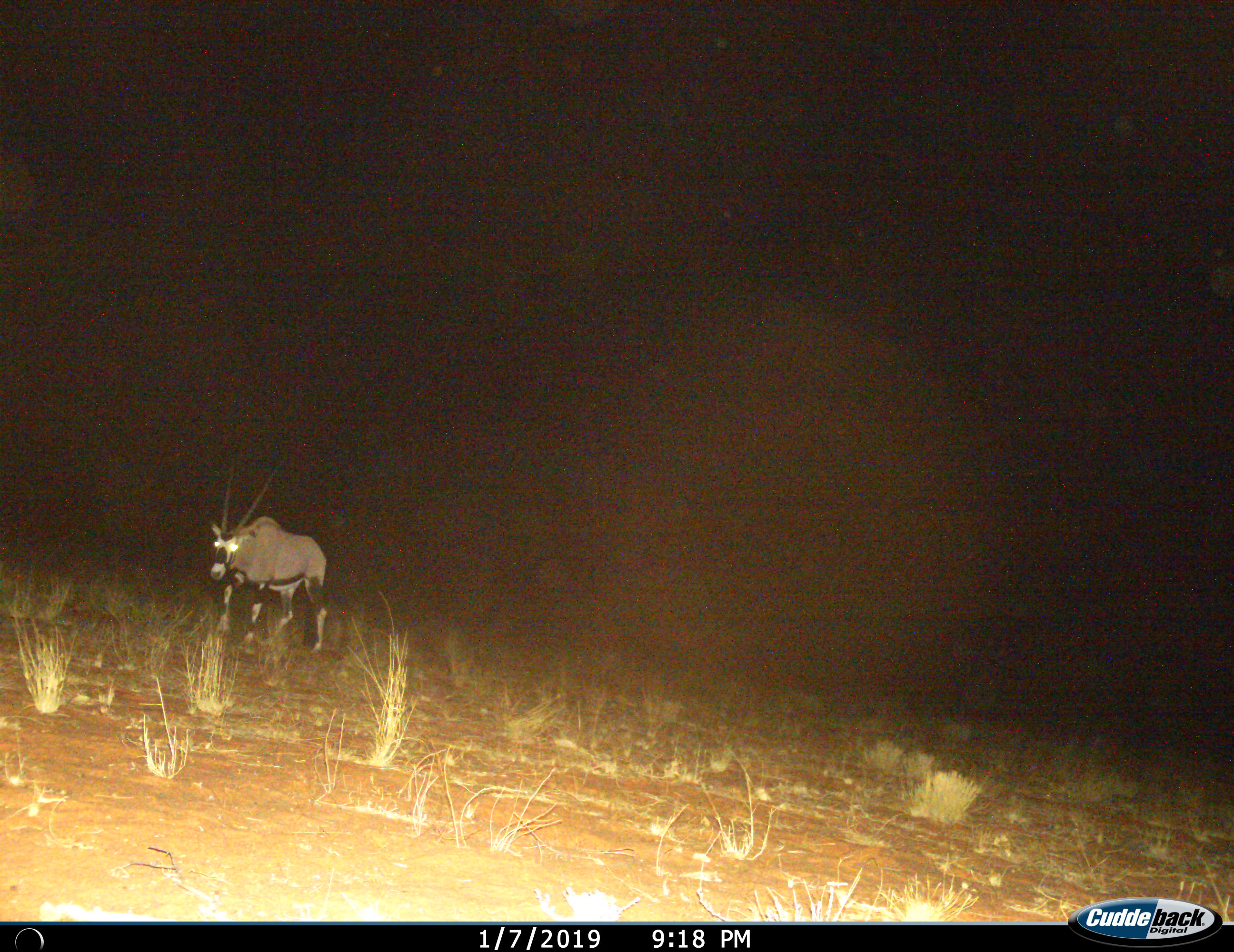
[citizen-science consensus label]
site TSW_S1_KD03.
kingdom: Animalia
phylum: Chordata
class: Mammalia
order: Artiodactyla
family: Bovidae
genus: Oryx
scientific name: Oryx gazella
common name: gemsbok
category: oryx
Oryx (gemsbok) (Oryx gazella), count 1. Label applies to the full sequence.